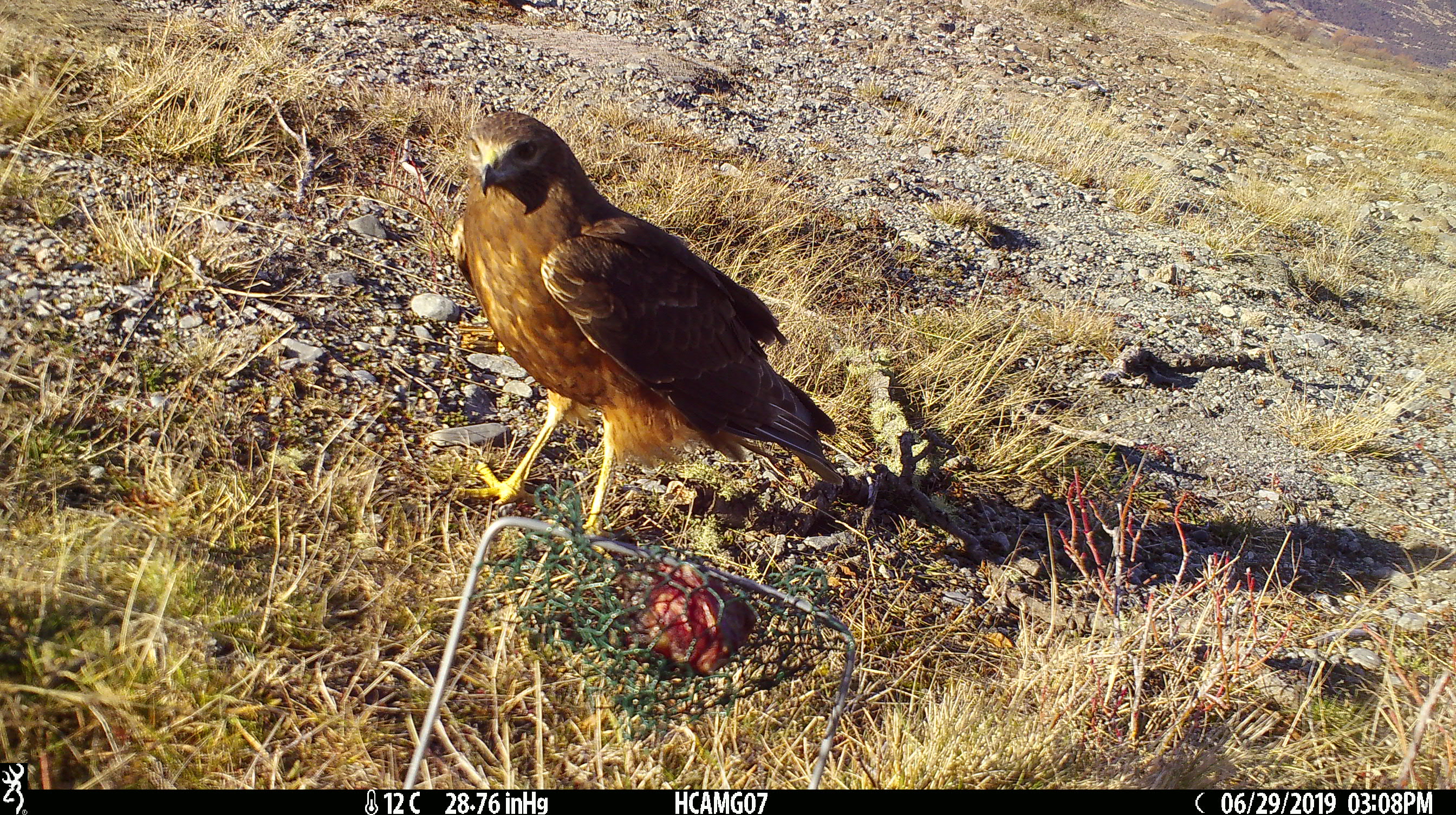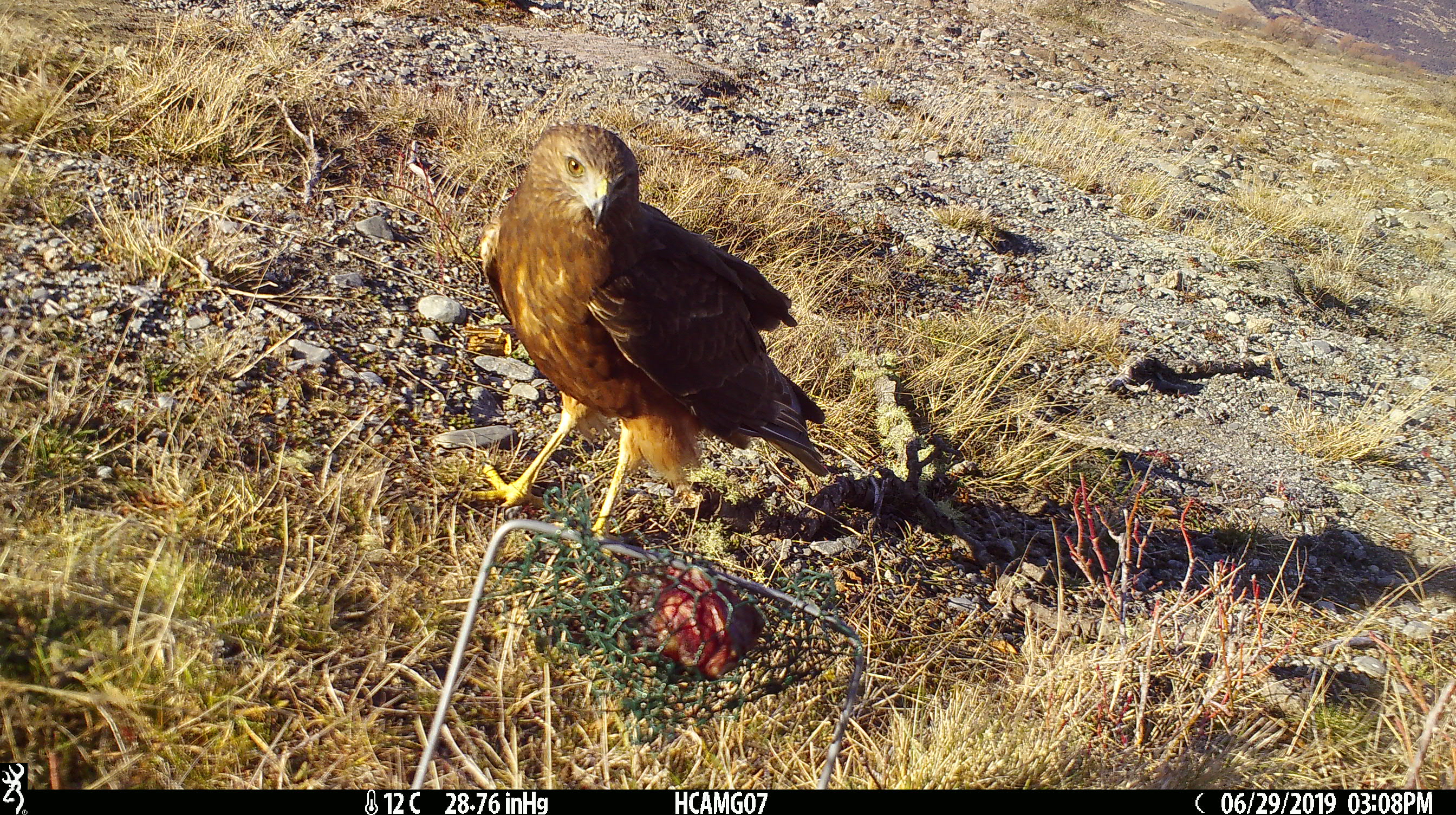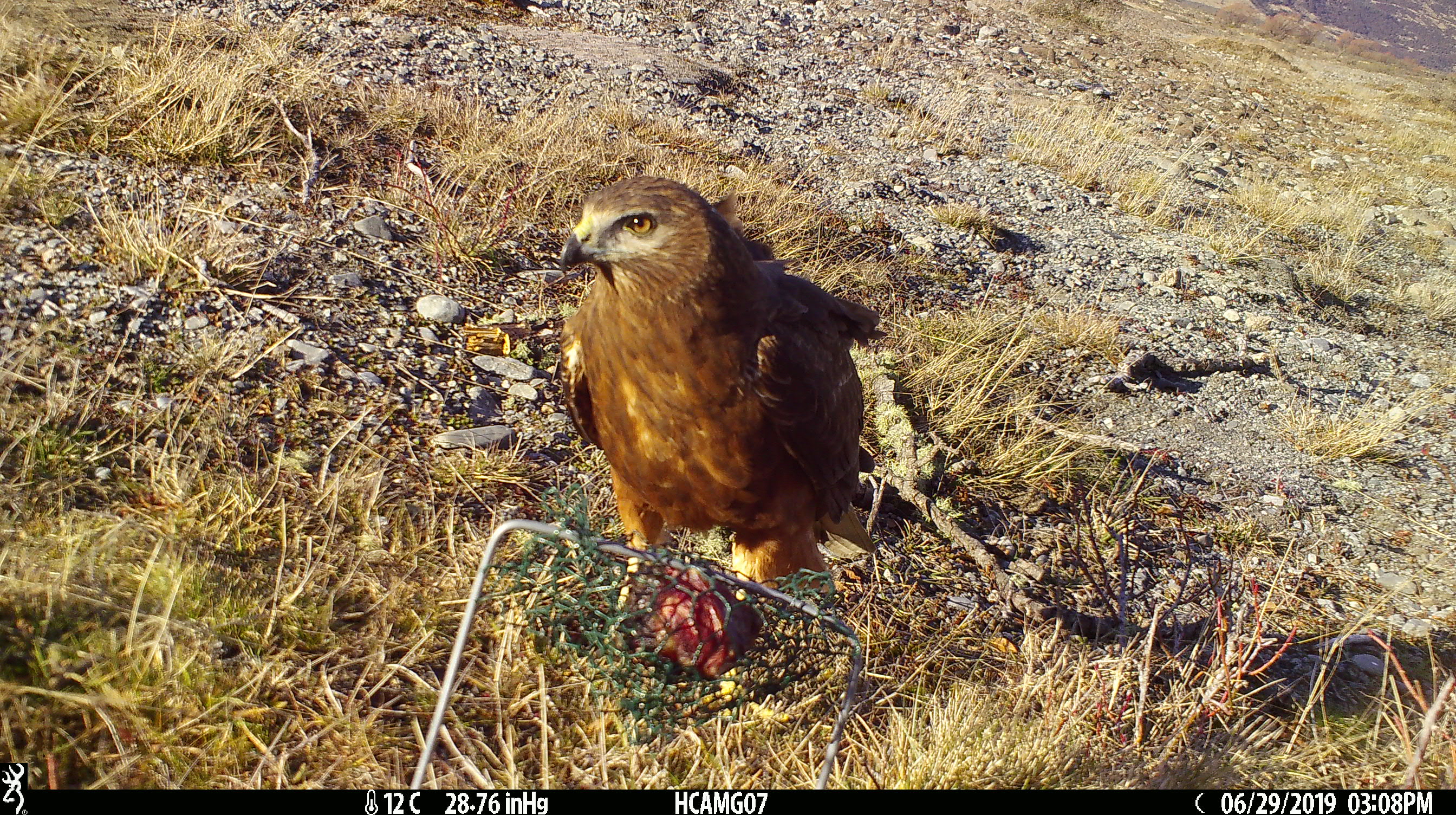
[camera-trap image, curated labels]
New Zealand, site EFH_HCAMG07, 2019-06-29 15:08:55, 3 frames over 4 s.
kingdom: Animalia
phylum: Chordata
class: Aves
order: Accipitriformes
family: Accipitridae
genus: Circus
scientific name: Circus approximans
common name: swamp harrier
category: harrier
Harrier (swamp harrier) (Circus approximans).